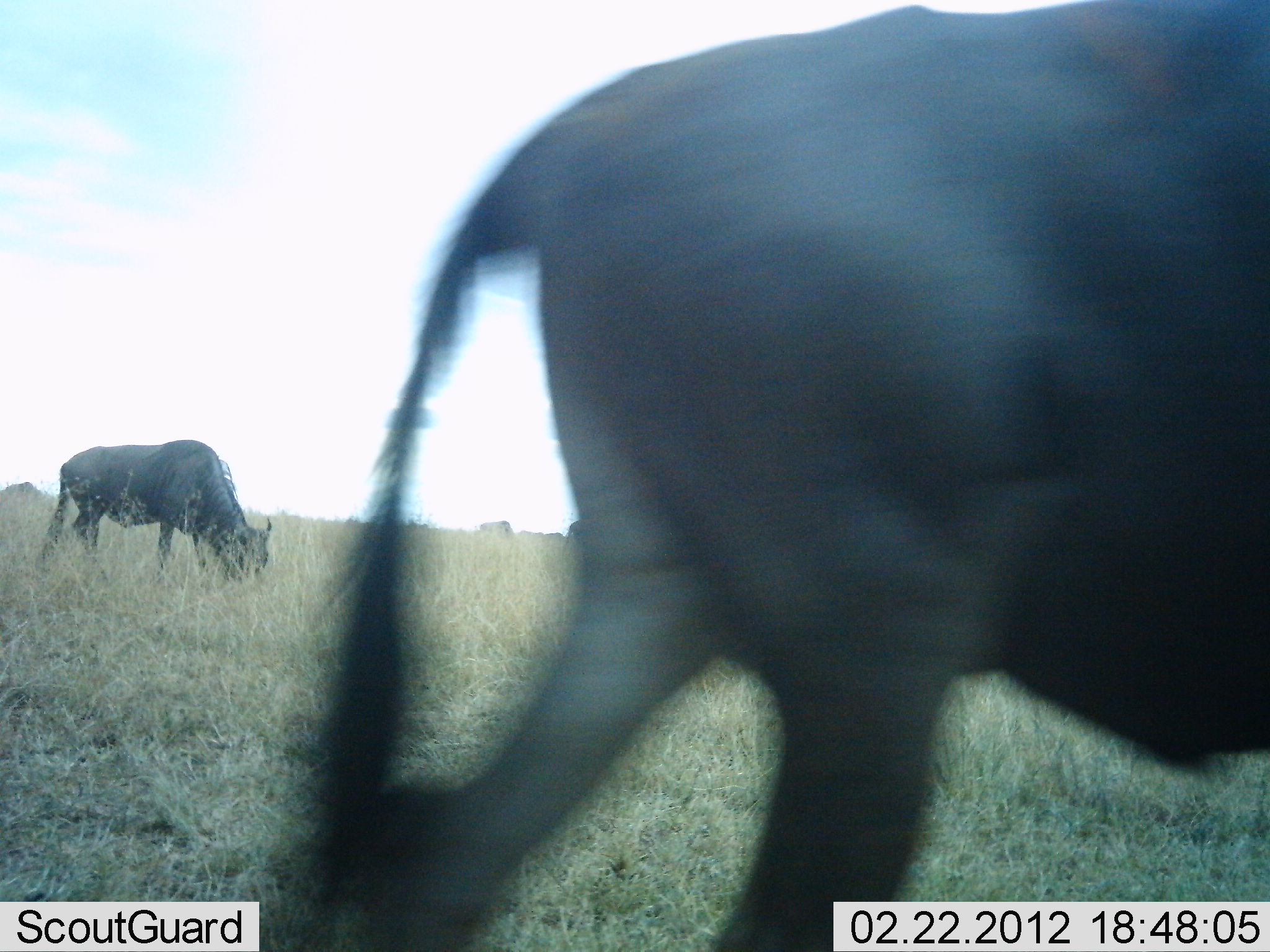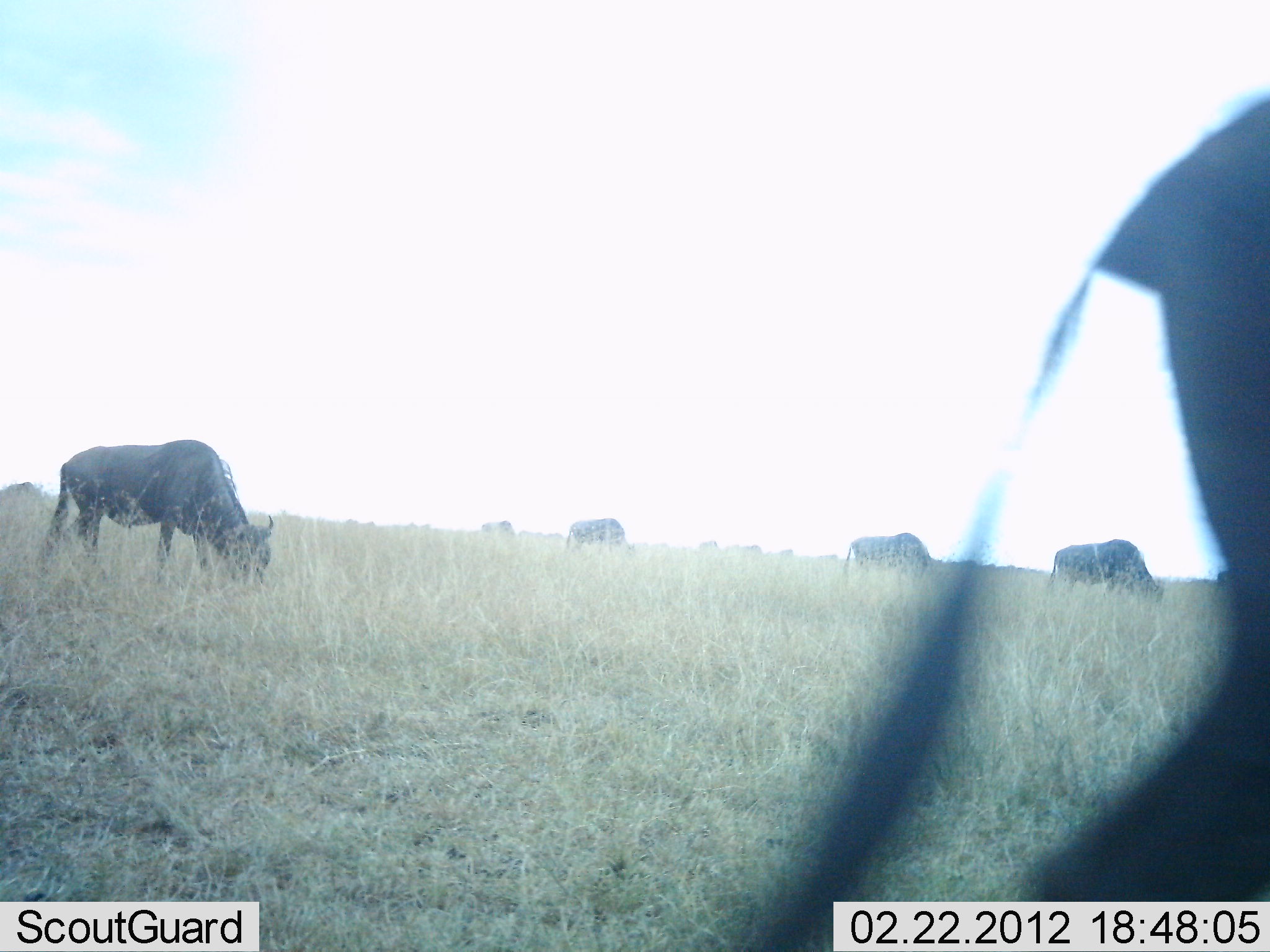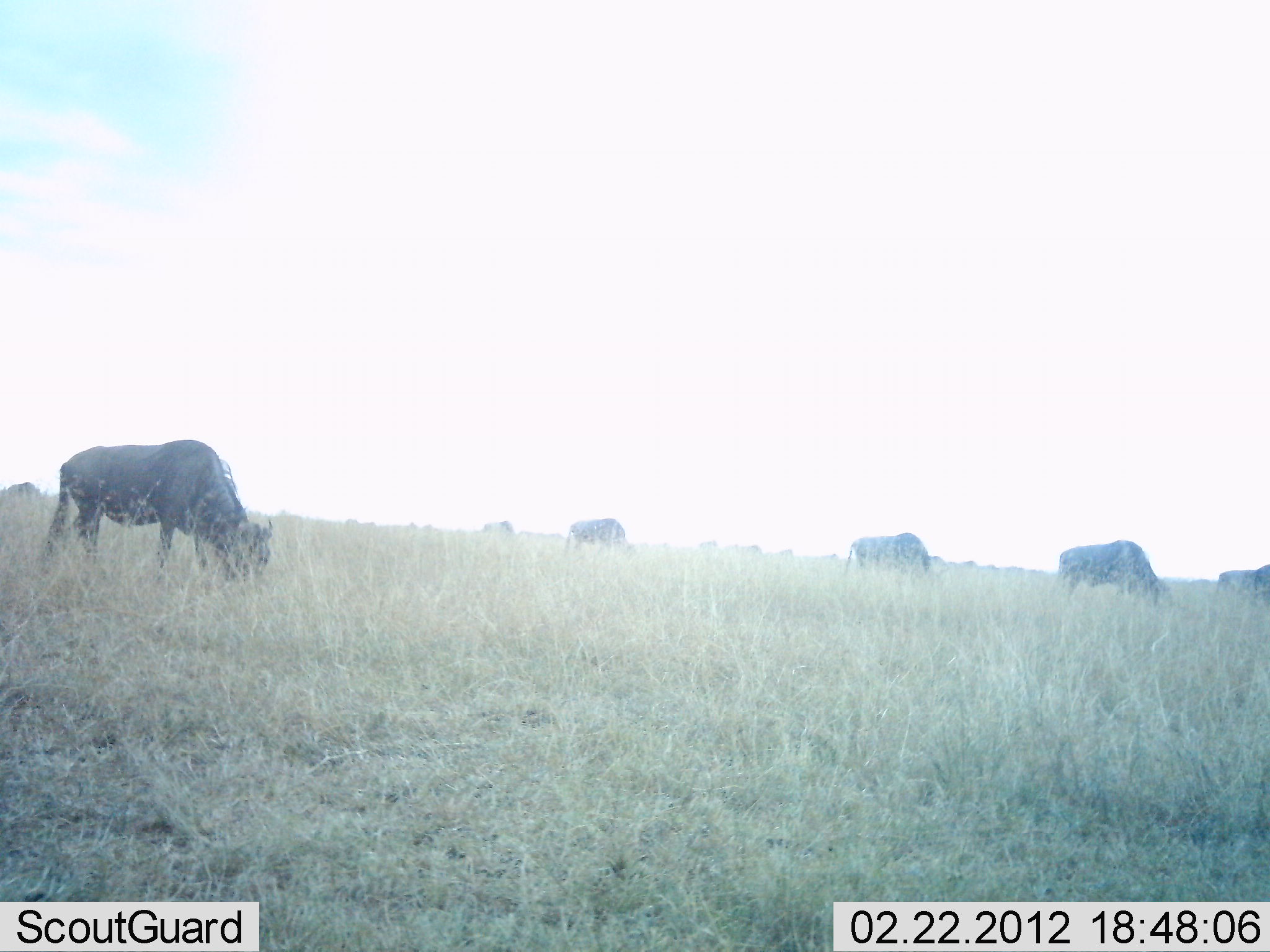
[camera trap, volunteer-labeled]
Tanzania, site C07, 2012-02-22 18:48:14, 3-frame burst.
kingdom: Animalia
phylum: Chordata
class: Mammalia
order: Artiodactyla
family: Bovidae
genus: Connochaetes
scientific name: Connochaetes taurinus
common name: blue wildebeest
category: wildebeest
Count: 7.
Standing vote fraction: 24%.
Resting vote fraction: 0%.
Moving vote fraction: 65%.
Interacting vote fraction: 0%.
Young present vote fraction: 0%.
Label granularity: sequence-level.